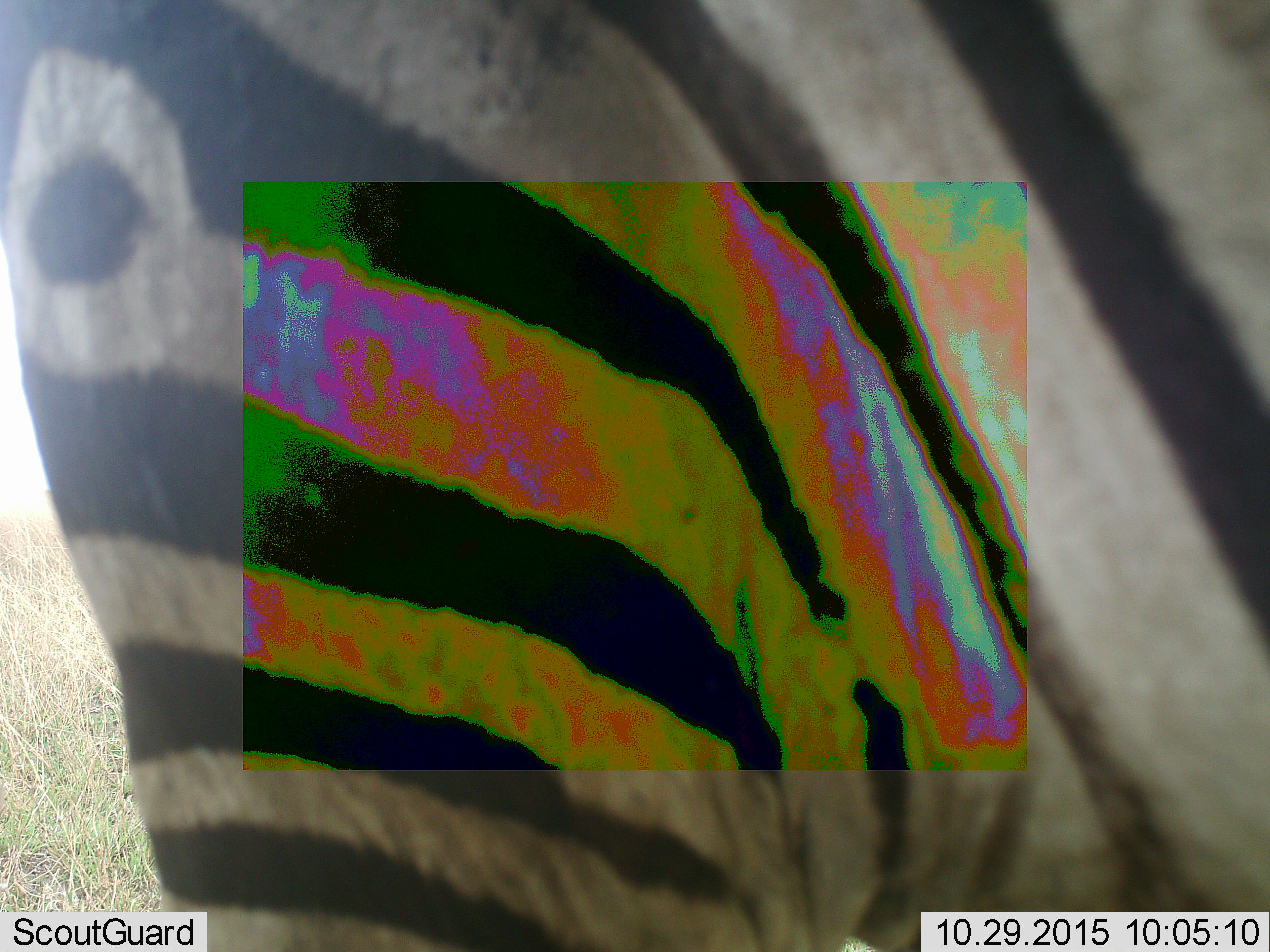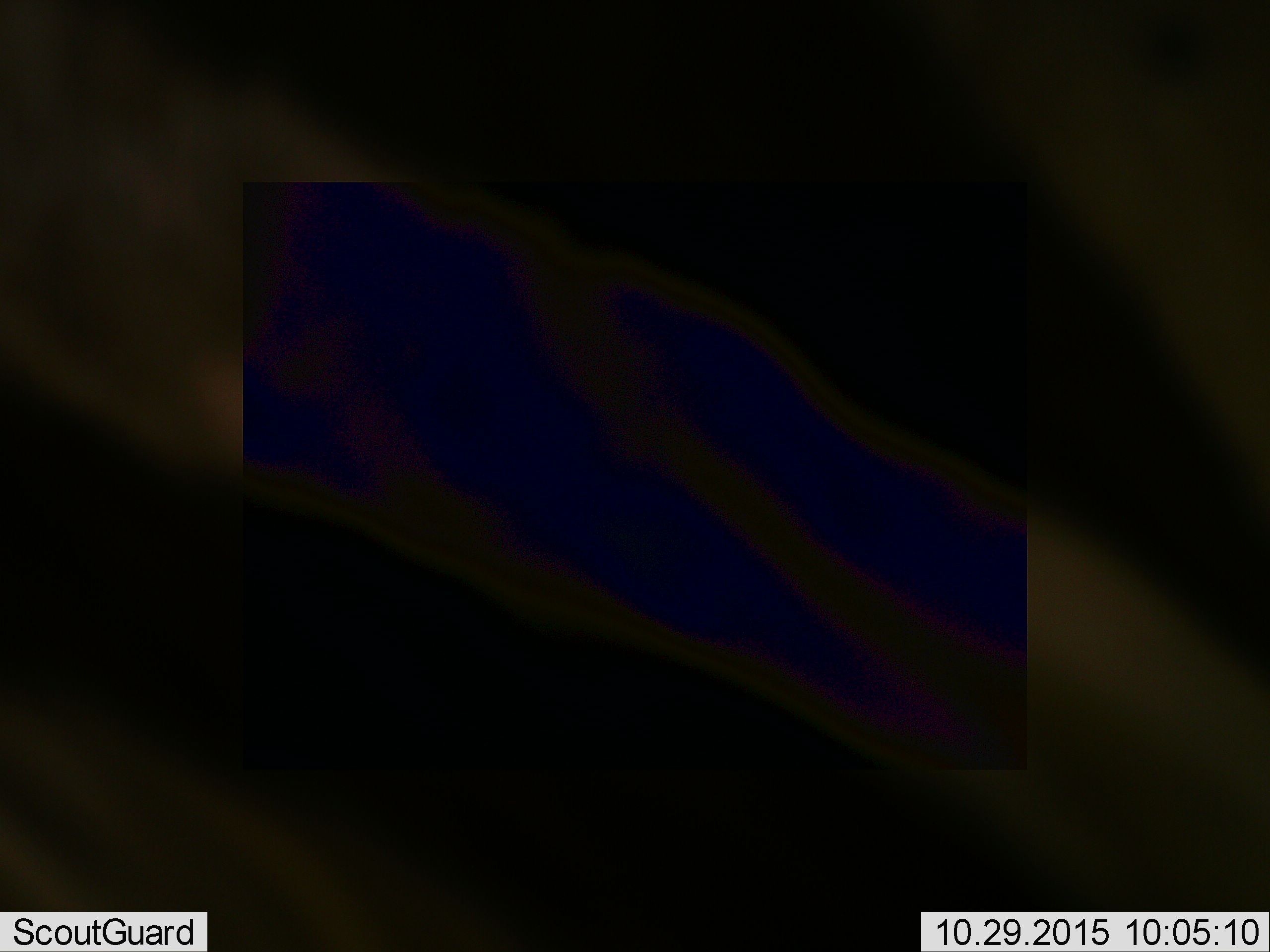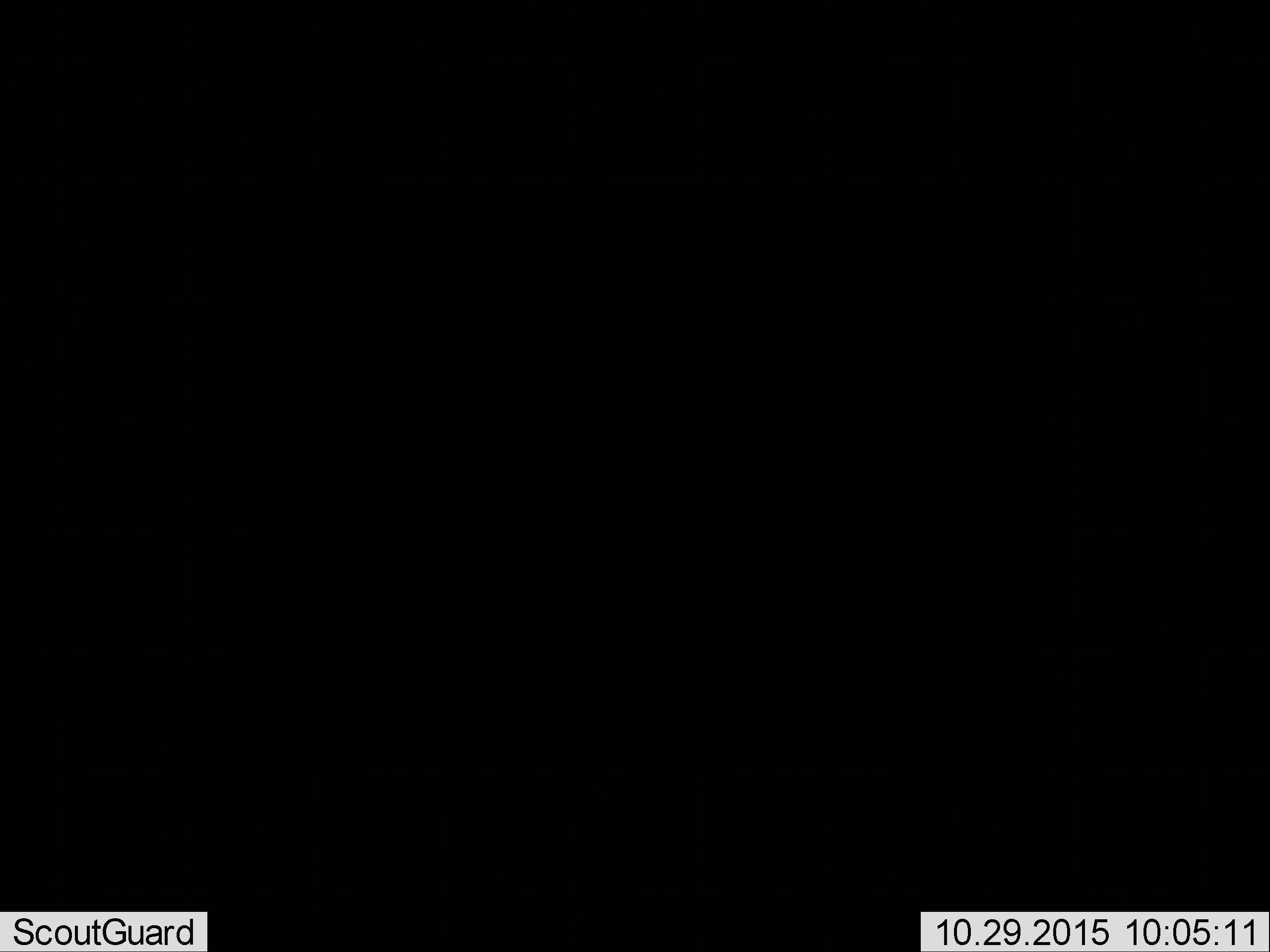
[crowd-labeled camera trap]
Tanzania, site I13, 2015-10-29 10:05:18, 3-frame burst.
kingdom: Animalia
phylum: Chordata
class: Mammalia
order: Perissodactyla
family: Equidae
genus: Equus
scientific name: Equus quagga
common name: plains zebra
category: zebra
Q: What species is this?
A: Zebra (plains zebra) (Equus quagga).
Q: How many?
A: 1.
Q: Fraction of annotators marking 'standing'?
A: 80%.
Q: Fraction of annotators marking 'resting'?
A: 0%.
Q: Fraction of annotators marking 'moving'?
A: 30%.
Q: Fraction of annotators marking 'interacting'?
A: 0%.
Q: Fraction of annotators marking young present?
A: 0%.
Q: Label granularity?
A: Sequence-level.